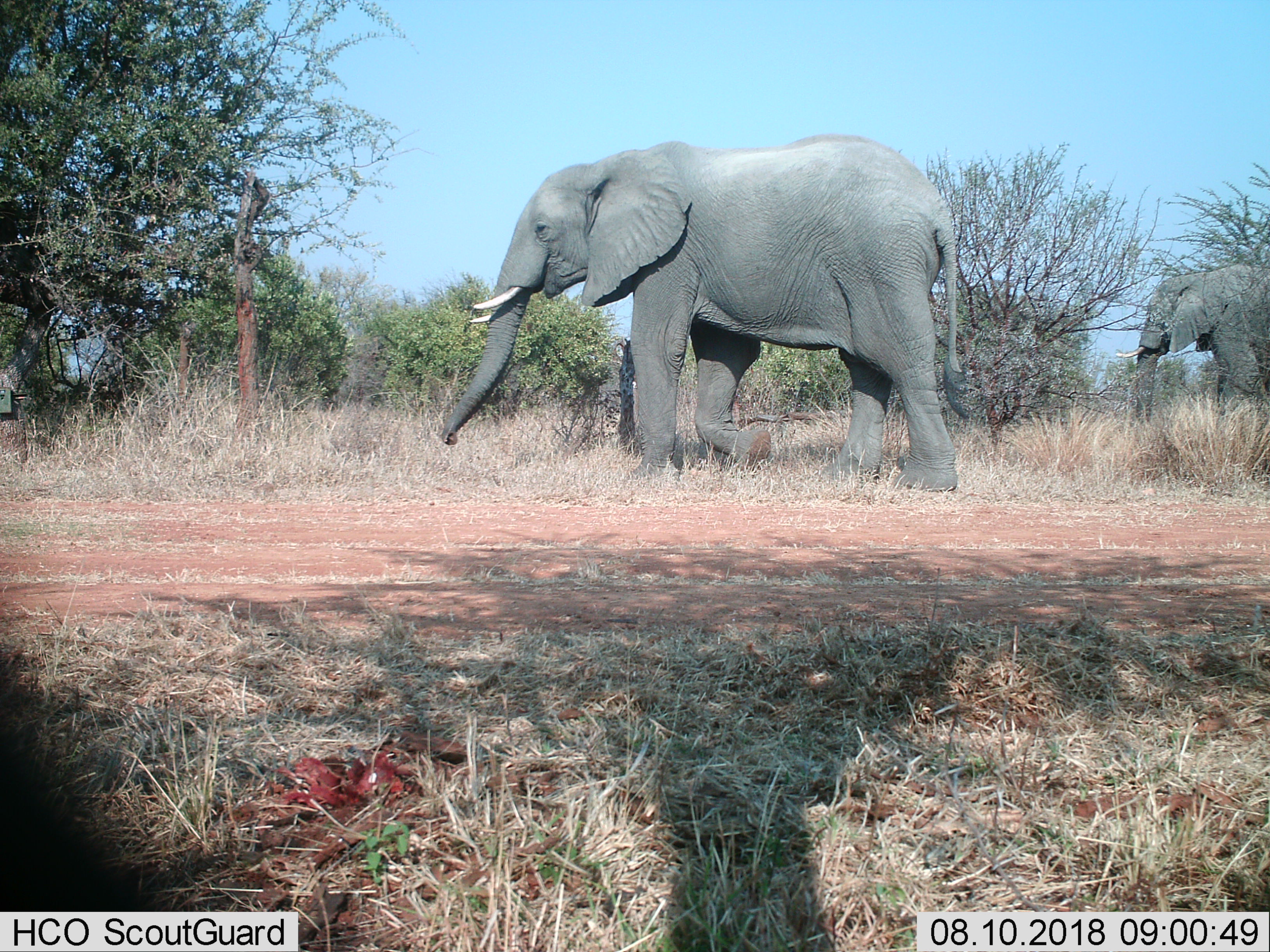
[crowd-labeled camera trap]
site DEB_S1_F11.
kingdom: Animalia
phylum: Chordata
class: Mammalia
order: Proboscidea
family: Elephantidae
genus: Loxodonta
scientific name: Loxodonta africana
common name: african bush elephant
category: elephant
Elephant (african bush elephant) (Loxodonta africana), count 2. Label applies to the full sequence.